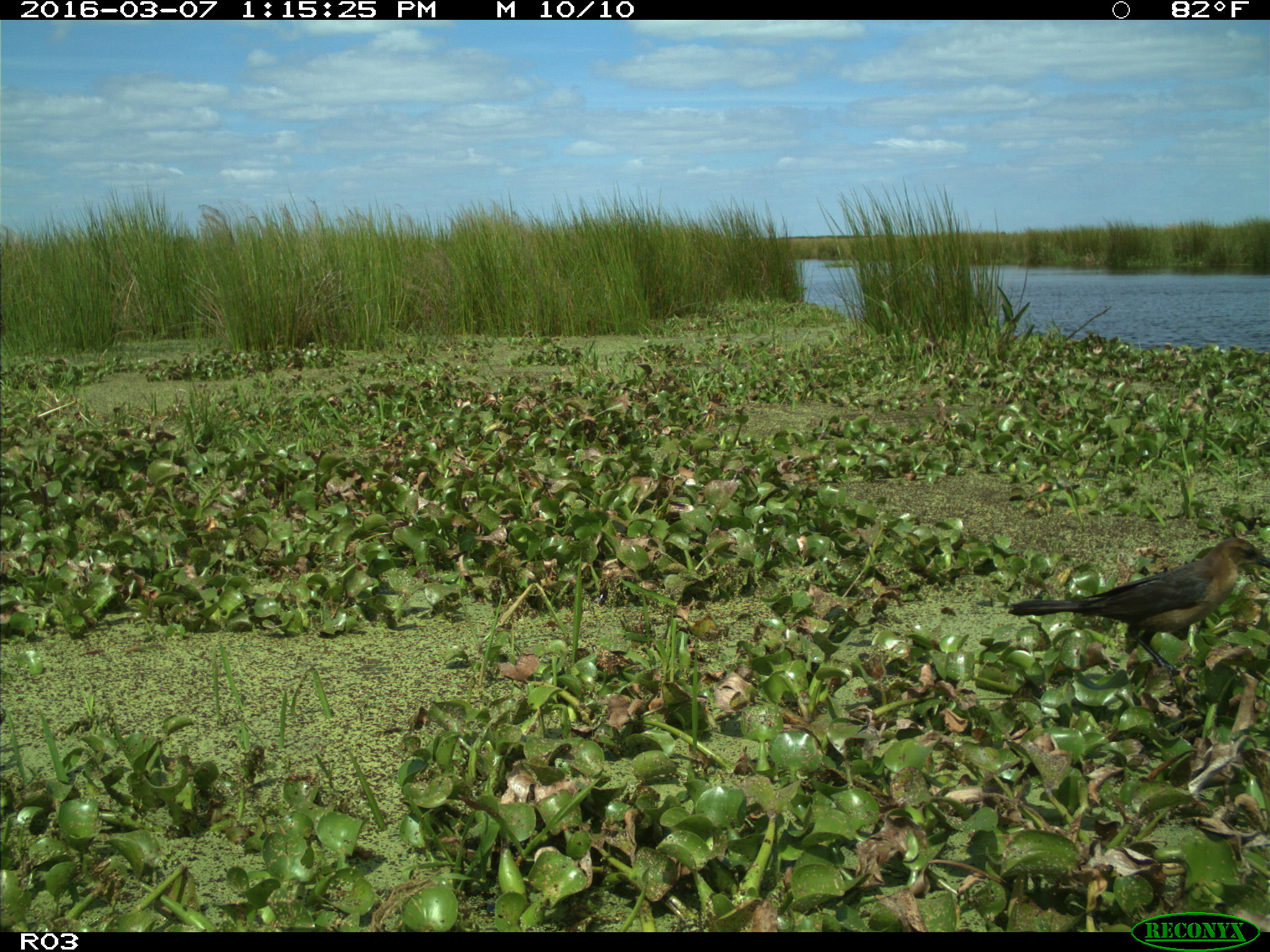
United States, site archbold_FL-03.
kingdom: Animalia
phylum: Chordata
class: Aves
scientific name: Aves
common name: birds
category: unidentified bird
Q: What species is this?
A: Unidentified bird (birds) (Aves).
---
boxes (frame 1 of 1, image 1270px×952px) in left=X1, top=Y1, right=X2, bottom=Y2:
animal: left=1006, top=536, right=1270, bottom=679